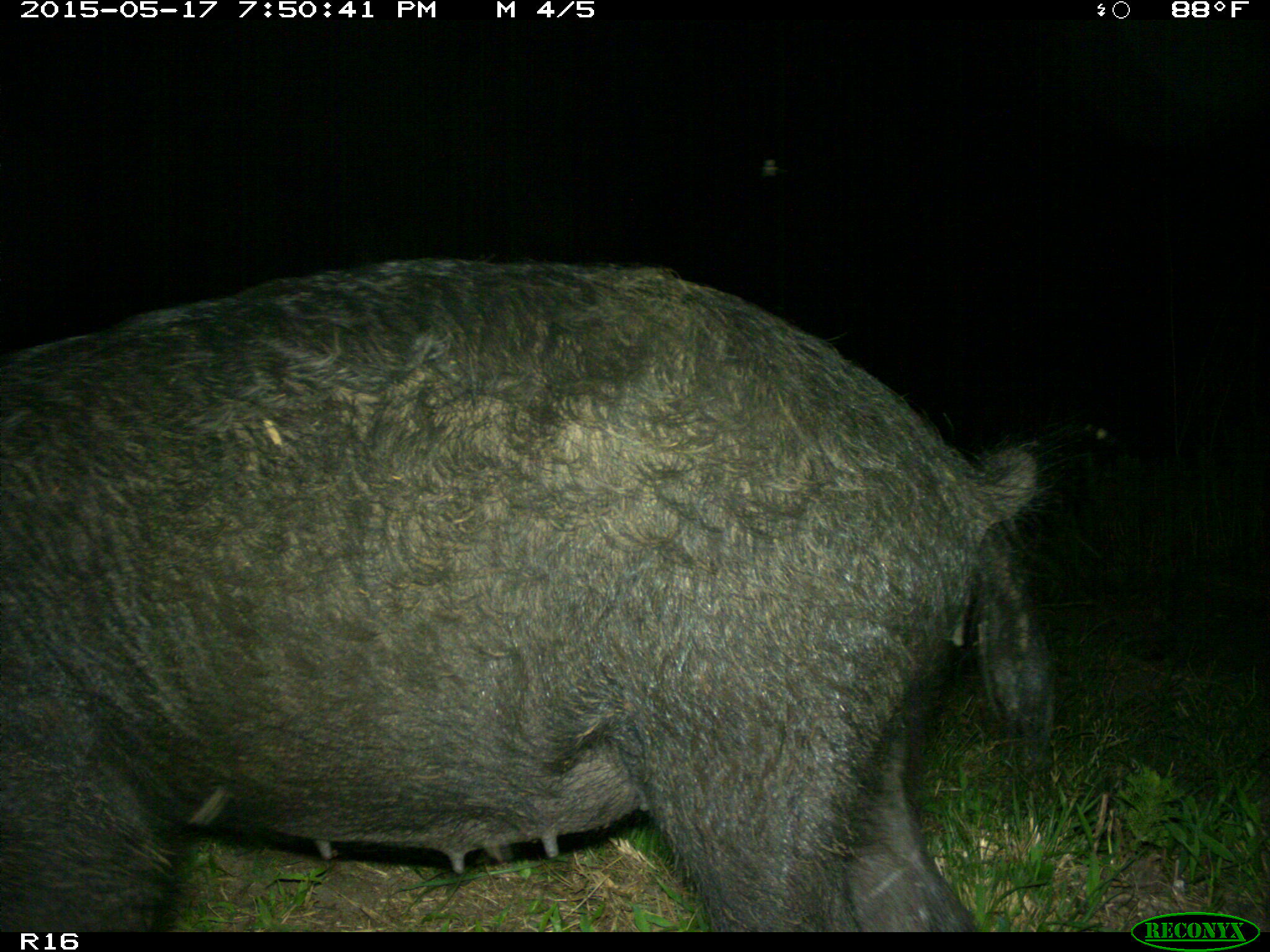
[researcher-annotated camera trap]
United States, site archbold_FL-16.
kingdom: Animalia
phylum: Chordata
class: Mammalia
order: Artiodactyla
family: Suidae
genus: Sus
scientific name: Sus scrofa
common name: wild boar